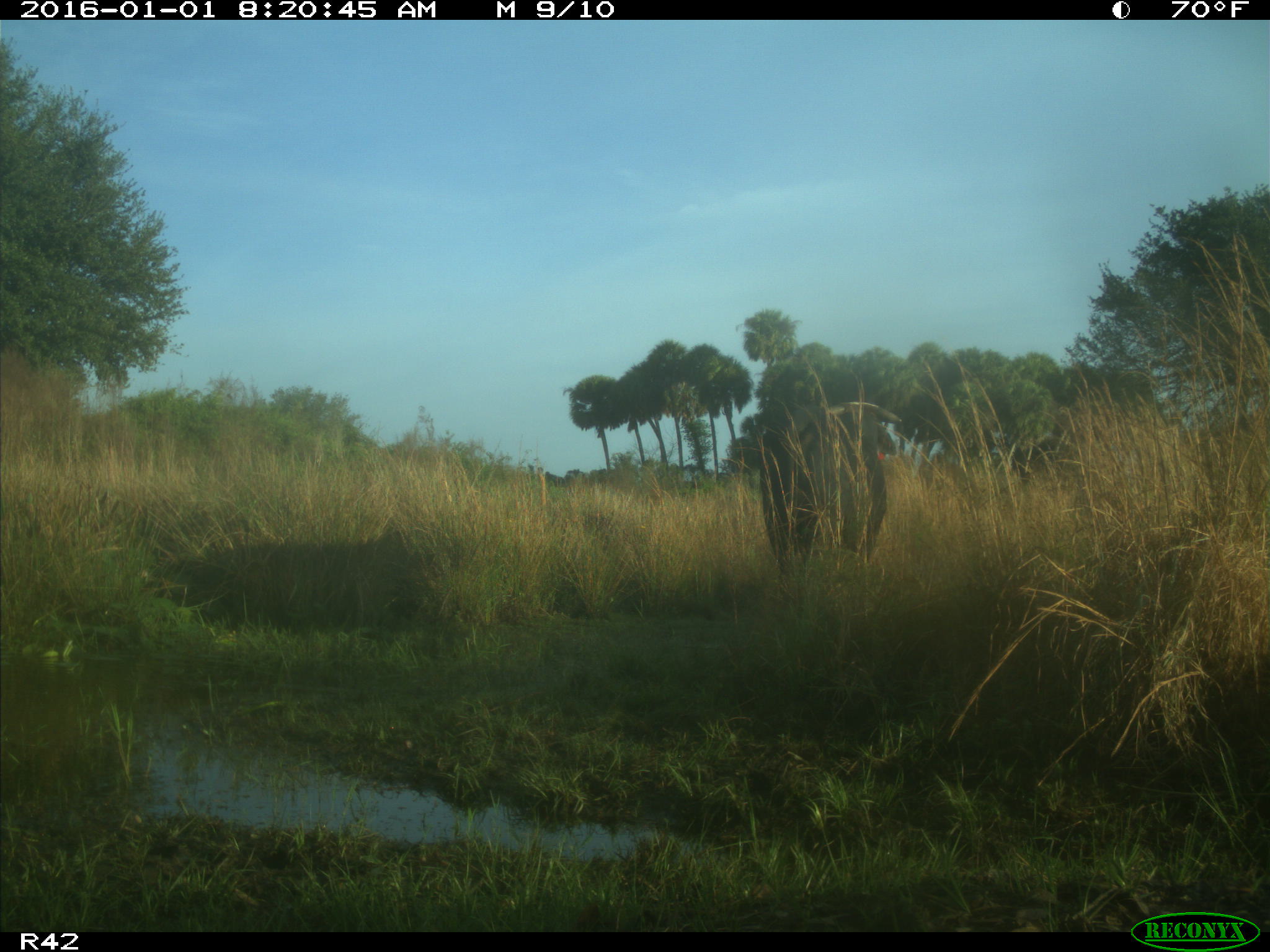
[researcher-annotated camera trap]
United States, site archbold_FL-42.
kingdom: Animalia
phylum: Chordata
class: Mammalia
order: Artiodactyla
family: Bovidae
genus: Bos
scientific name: Bos taurus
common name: domestic cow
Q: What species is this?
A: Bos taurus (domestic cow).